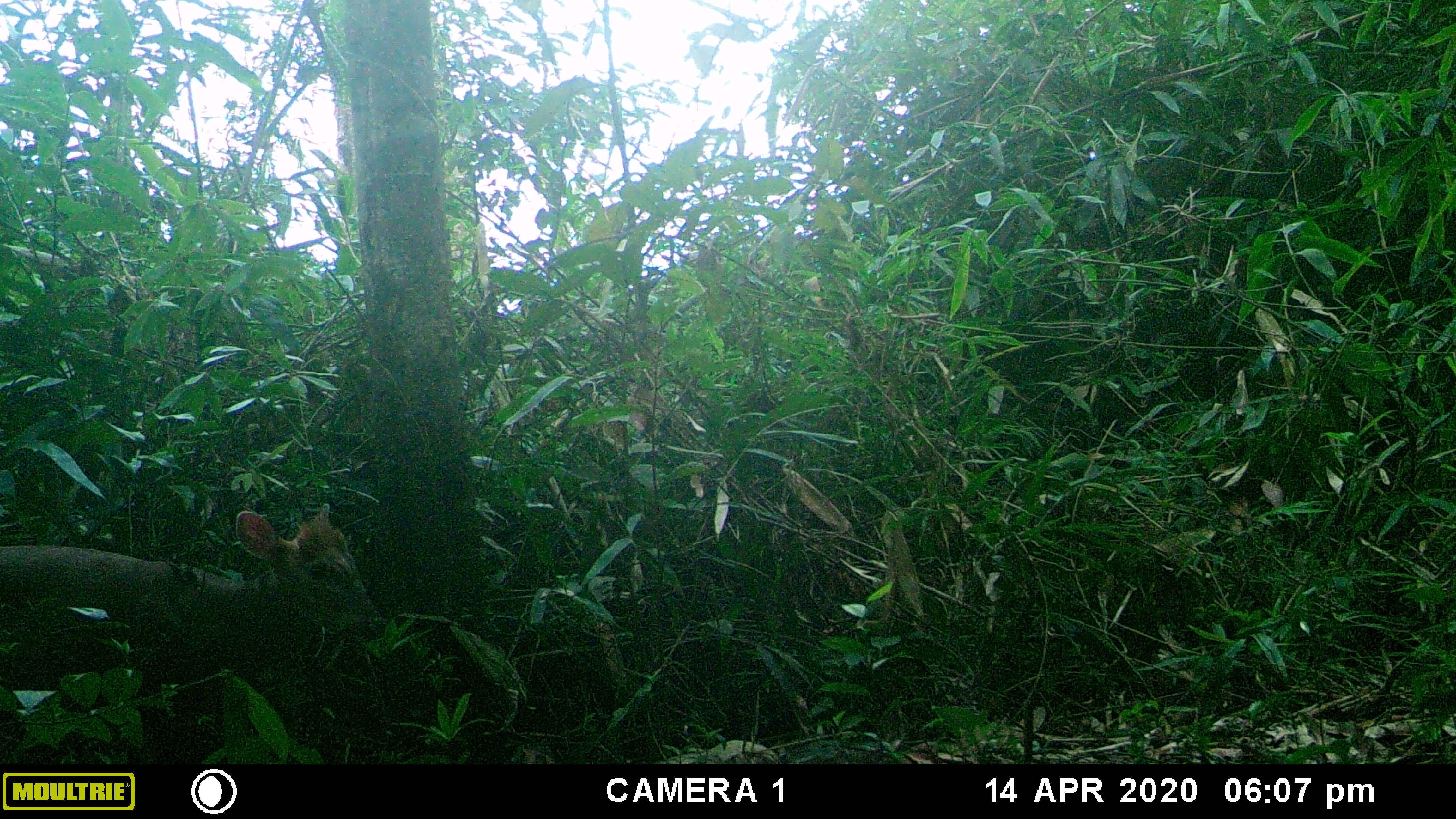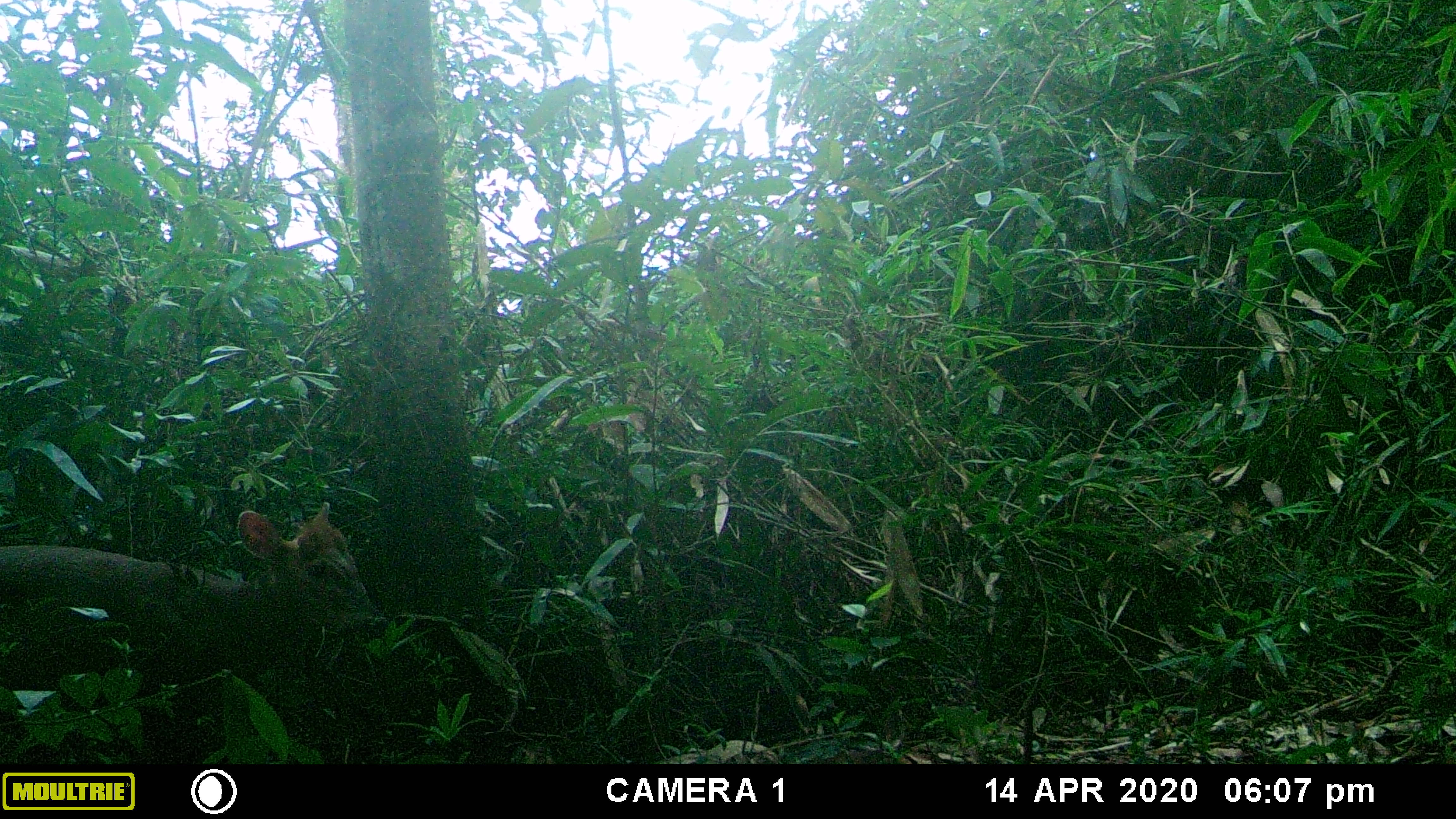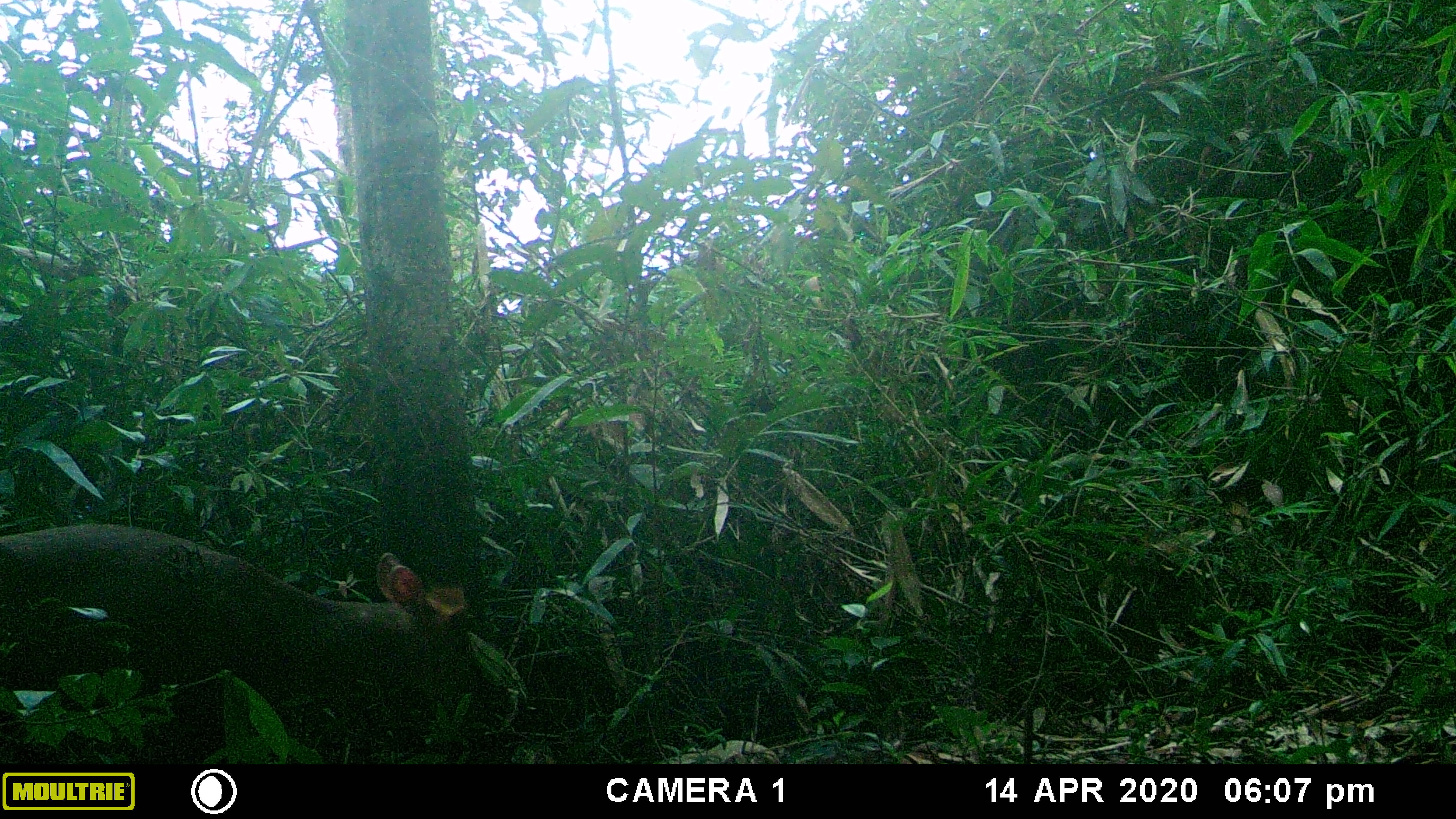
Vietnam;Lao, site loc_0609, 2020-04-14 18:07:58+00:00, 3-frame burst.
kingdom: Animalia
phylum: Chordata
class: Mammalia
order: Artiodactyla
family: Cervidae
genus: Muntiacus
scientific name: Muntiacus rooseveltorum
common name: roosevelt's muntjac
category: roosevelts muntjac group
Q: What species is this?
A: Roosevelts muntjac group (roosevelt's muntjac) (Muntiacus rooseveltorum).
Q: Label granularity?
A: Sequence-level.